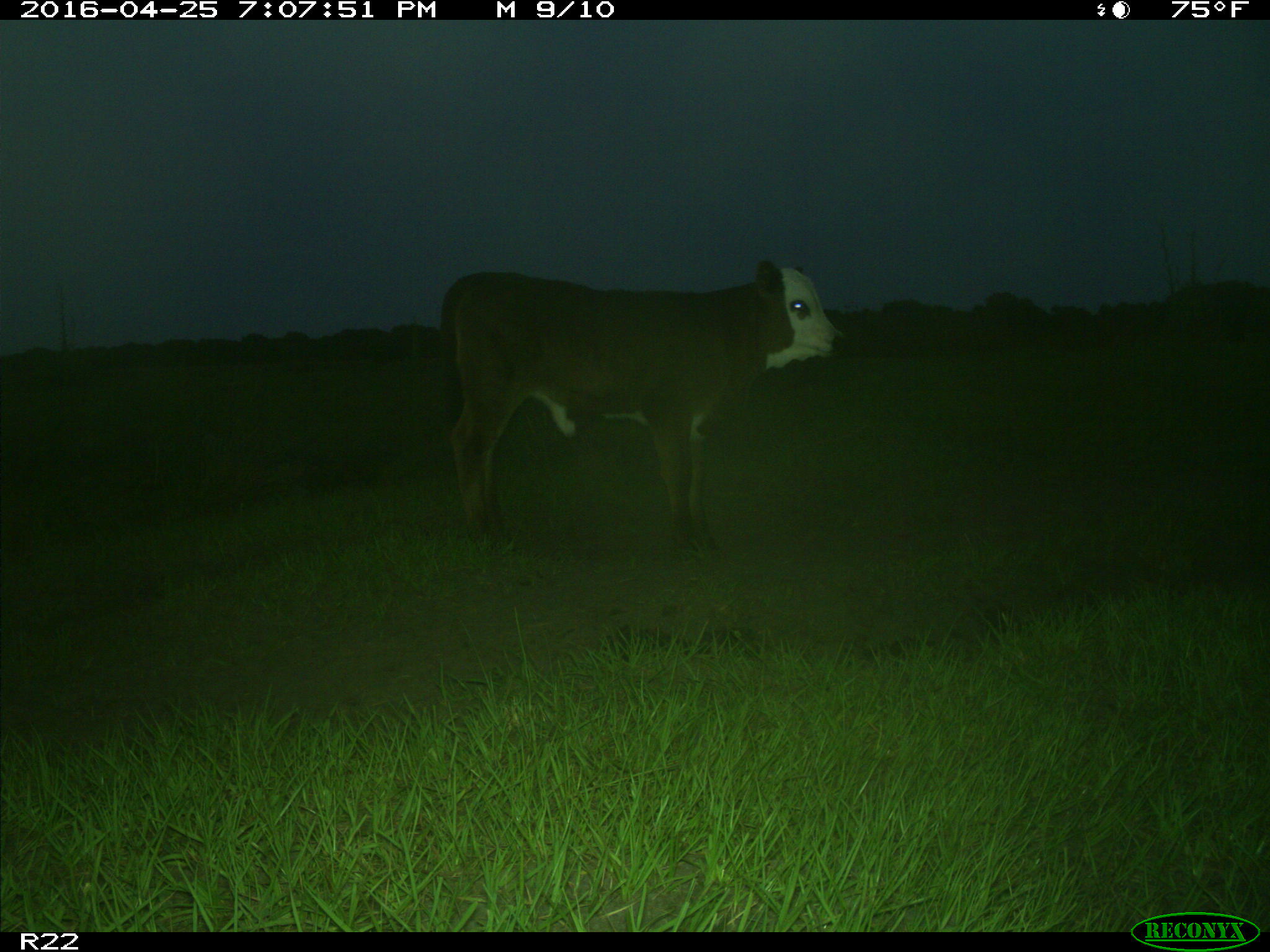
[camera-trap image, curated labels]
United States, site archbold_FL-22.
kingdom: Animalia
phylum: Chordata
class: Mammalia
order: Artiodactyla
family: Bovidae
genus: Bos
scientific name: Bos taurus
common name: domestic cow